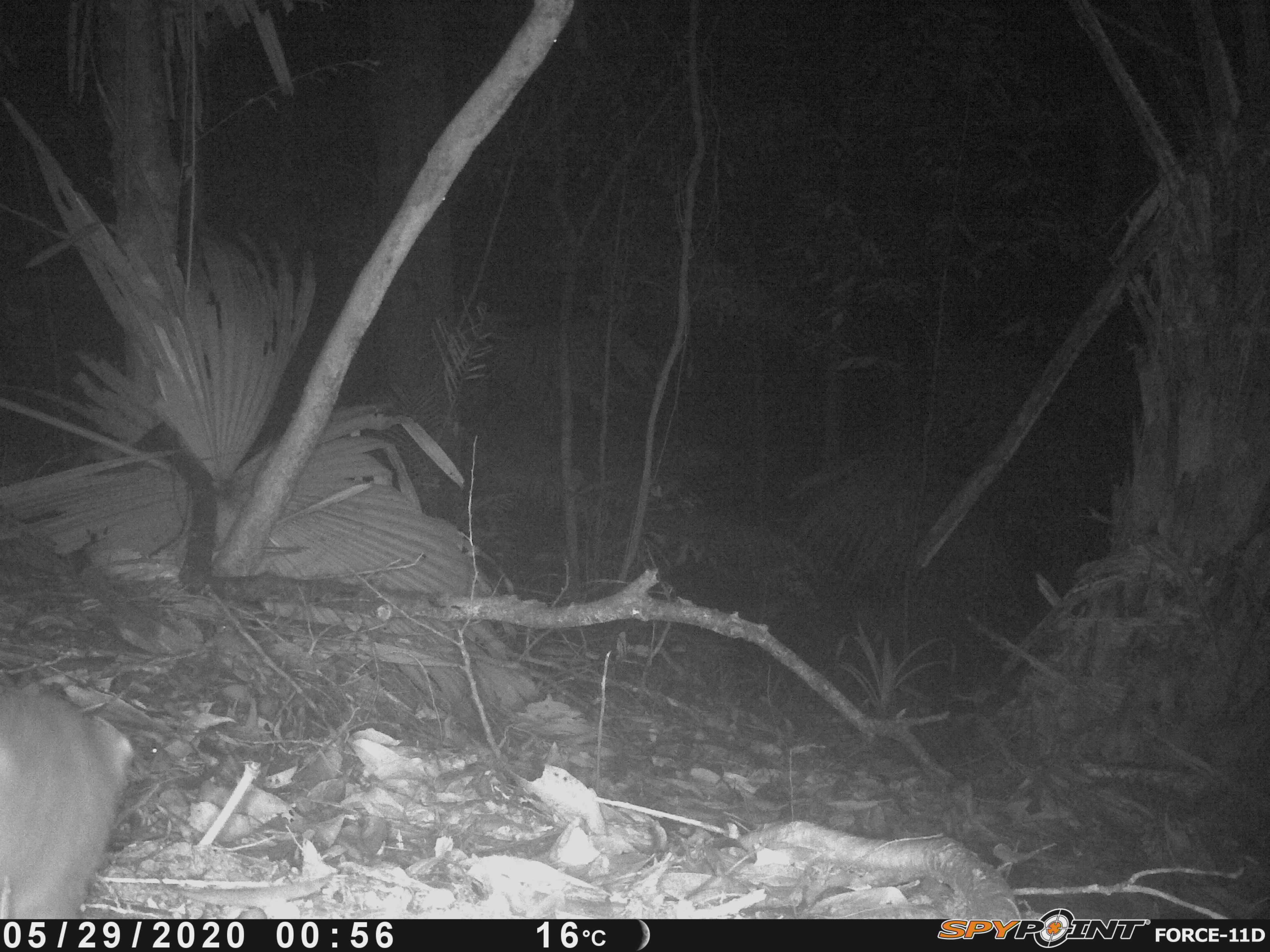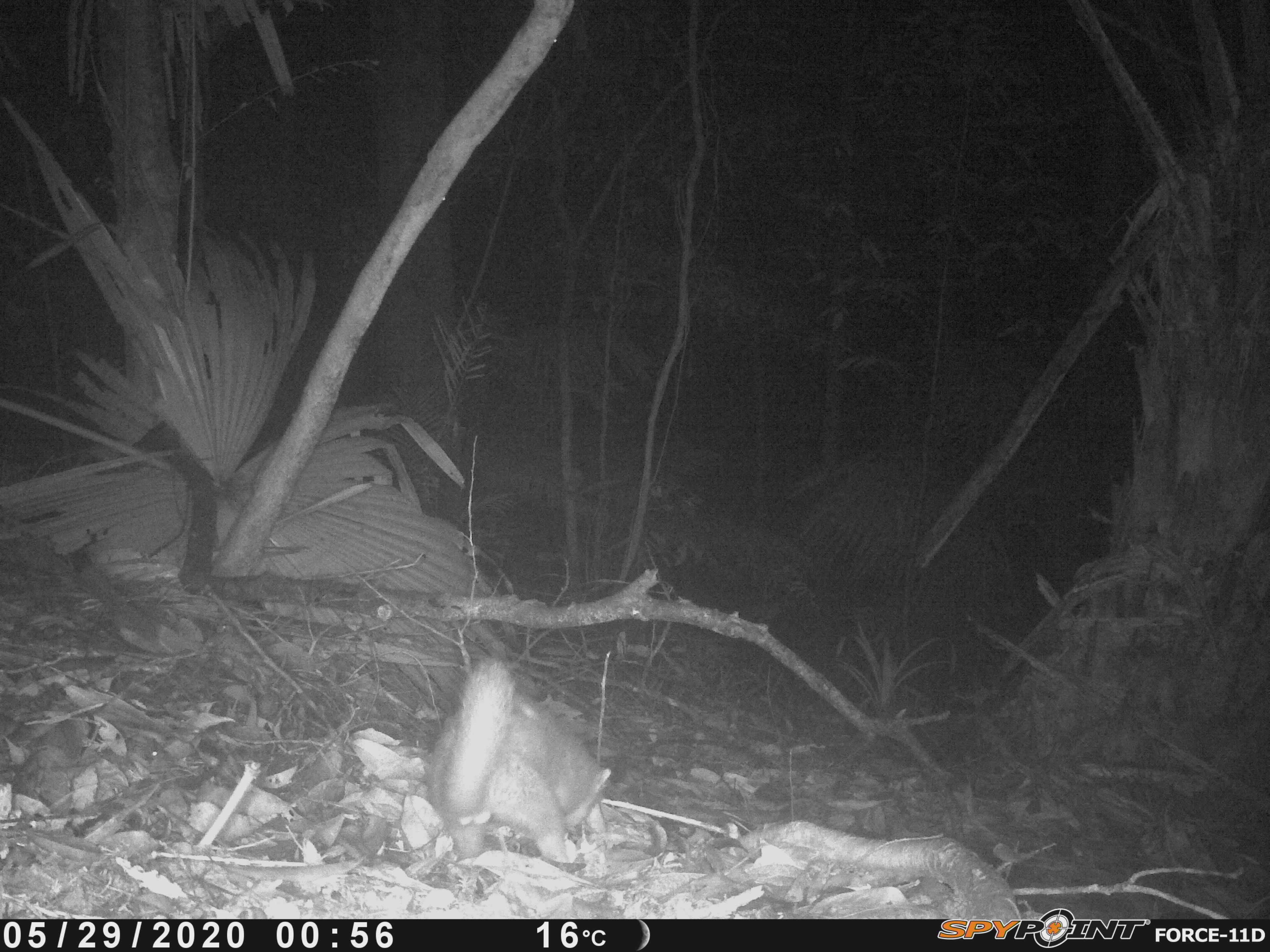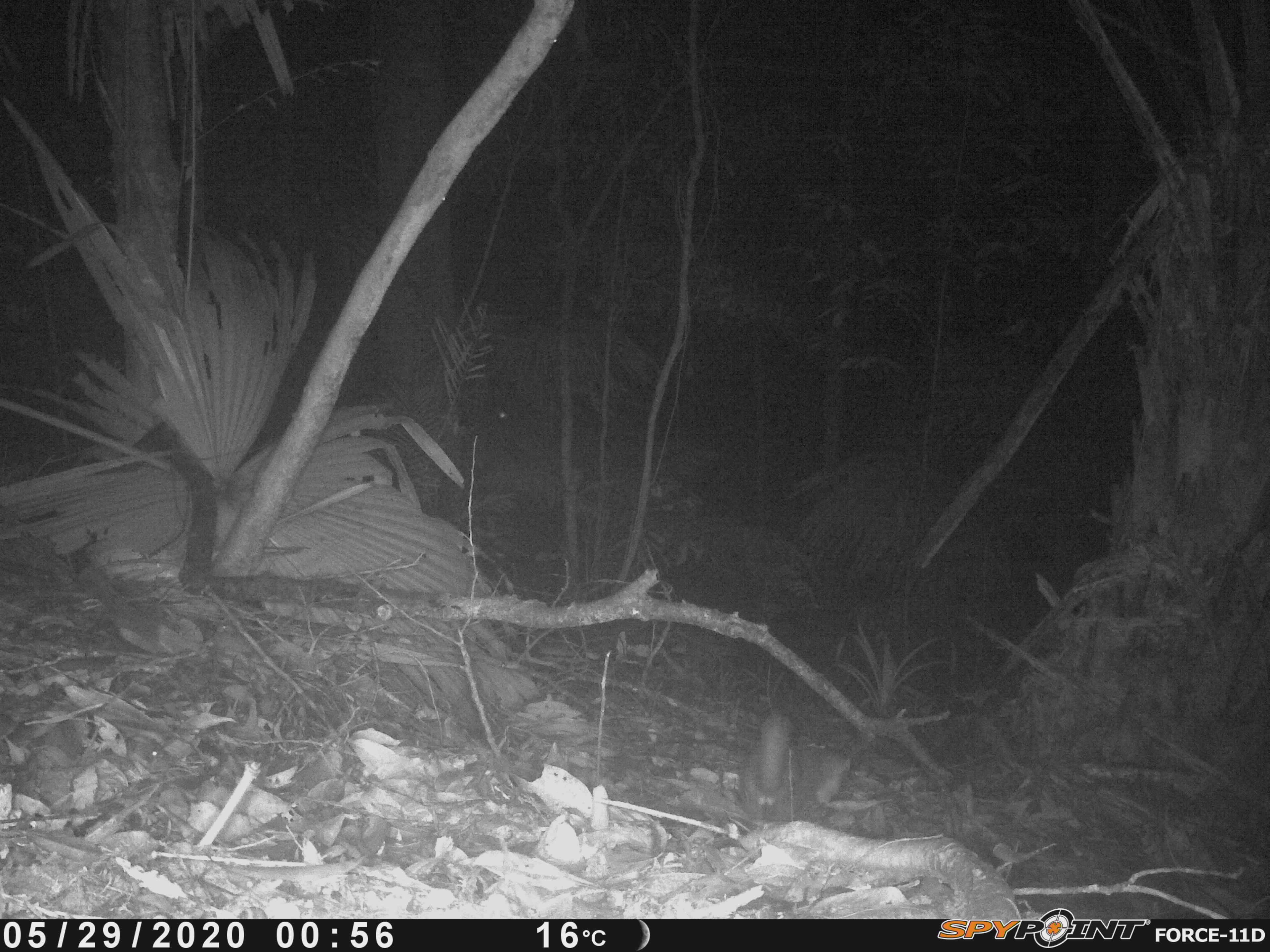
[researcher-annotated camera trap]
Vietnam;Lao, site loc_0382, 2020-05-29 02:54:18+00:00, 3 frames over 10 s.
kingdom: Animalia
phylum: Chordata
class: Mammalia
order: Carnivora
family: Mustelidae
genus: Melogale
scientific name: Melogale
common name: ferret badger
Ferret badger (Melogale). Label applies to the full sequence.